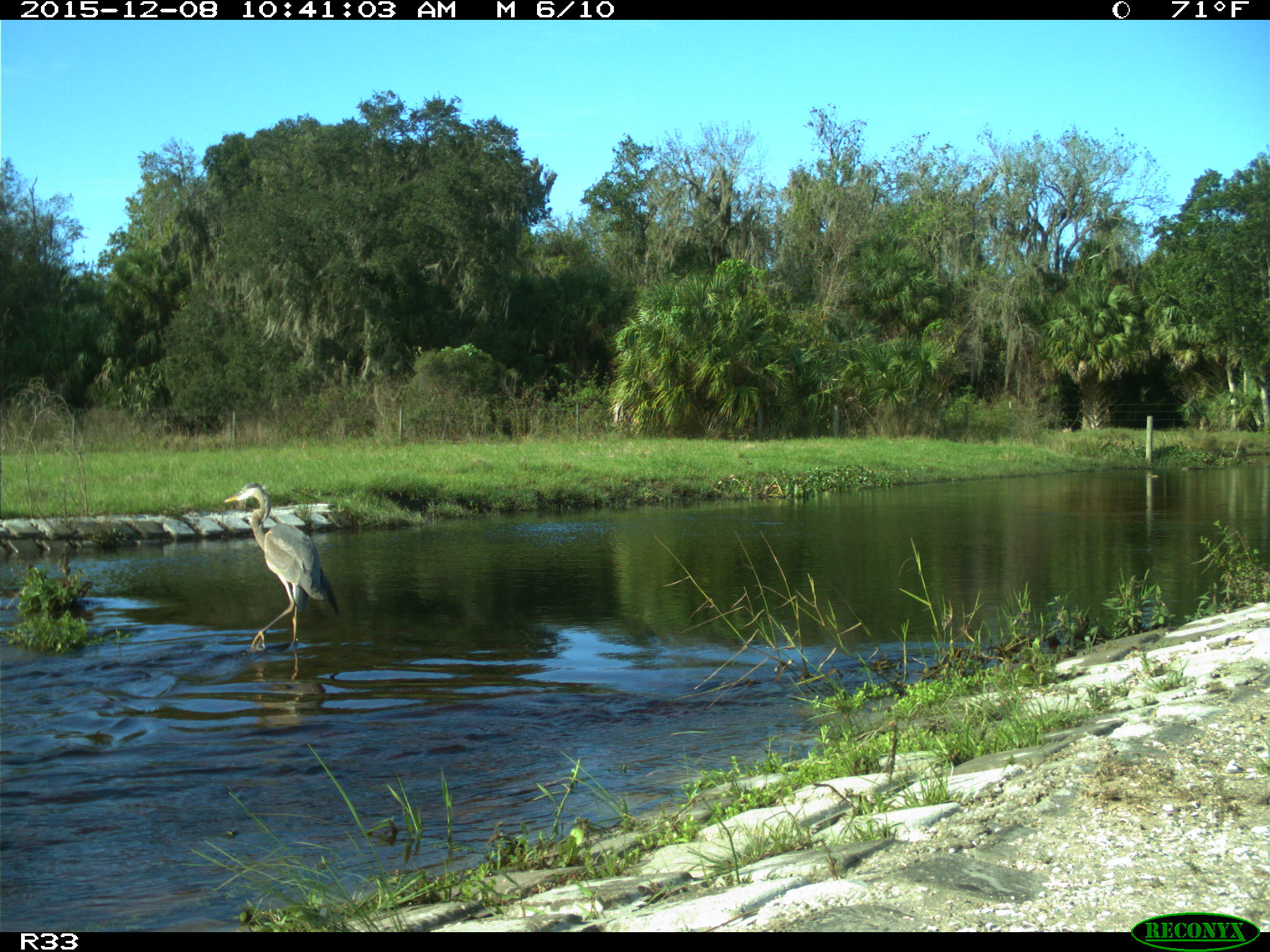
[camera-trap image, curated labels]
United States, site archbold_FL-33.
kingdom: Animalia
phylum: Chordata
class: Aves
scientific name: Aves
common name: birds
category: unidentified bird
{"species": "unidentified bird (birds) (Aves)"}